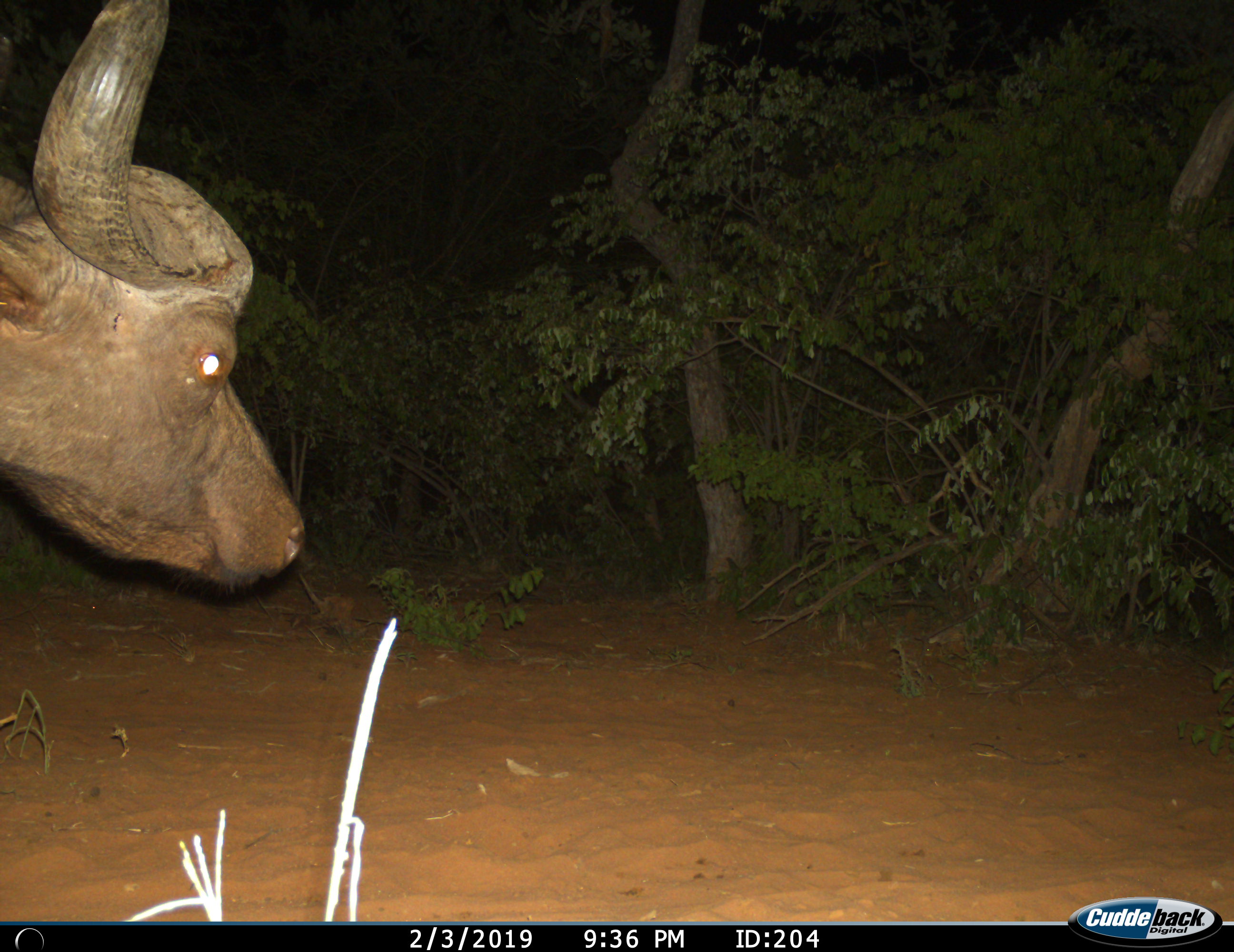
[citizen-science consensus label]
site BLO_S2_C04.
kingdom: Animalia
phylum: Chordata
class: Mammalia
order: Artiodactyla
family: Bovidae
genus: Syncerus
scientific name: Syncerus caffer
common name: african buffalo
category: buffalo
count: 1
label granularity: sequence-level